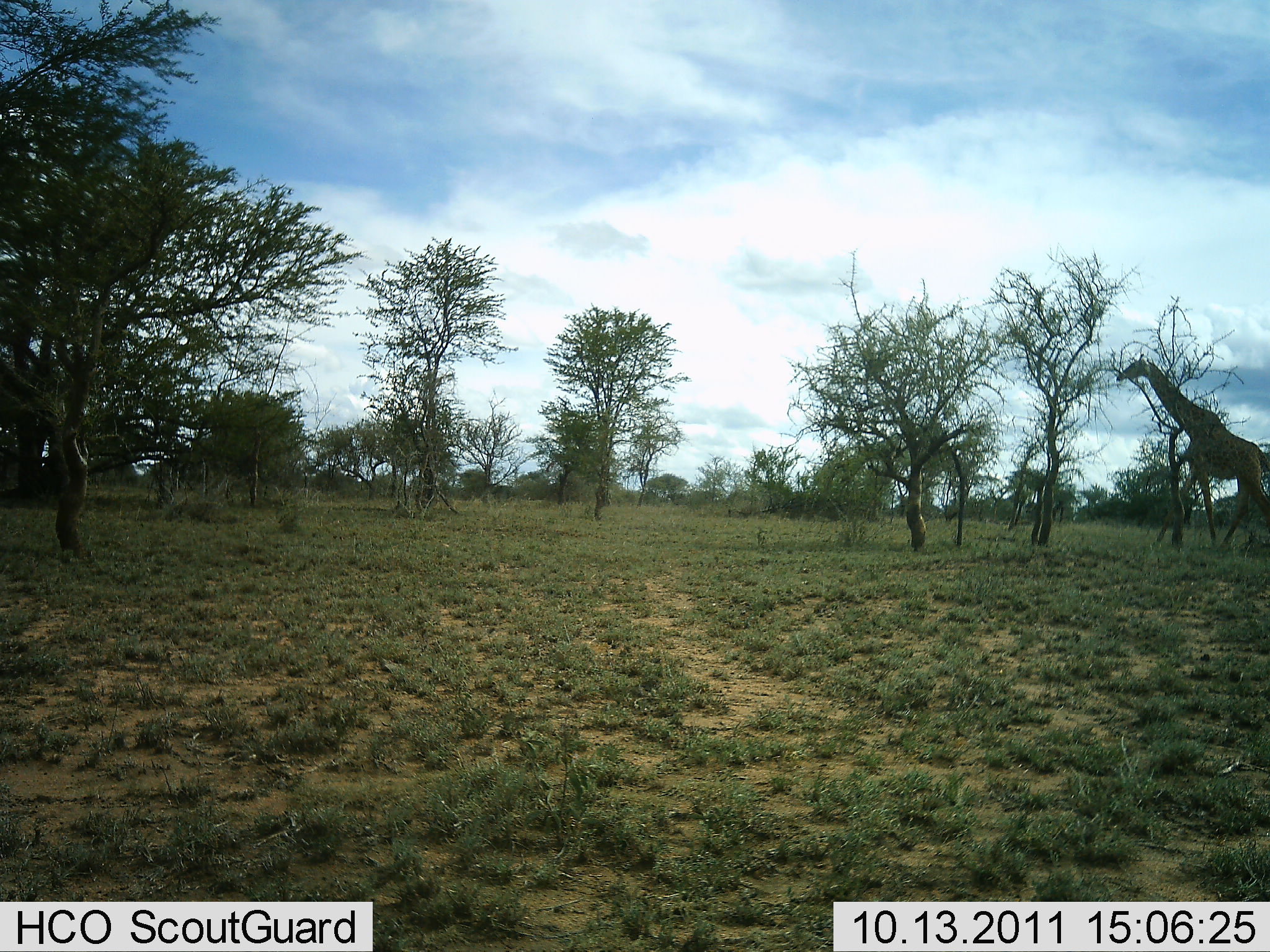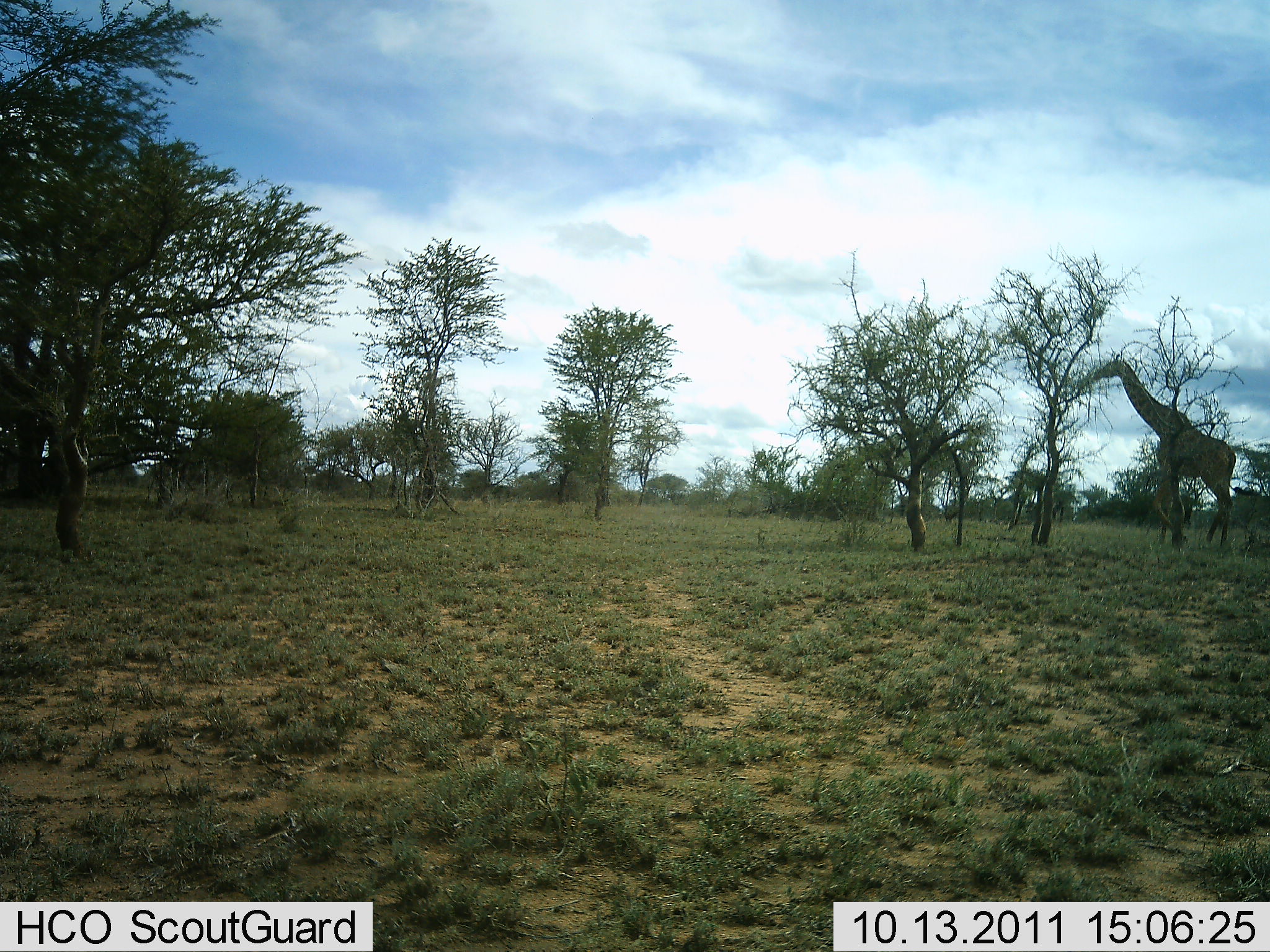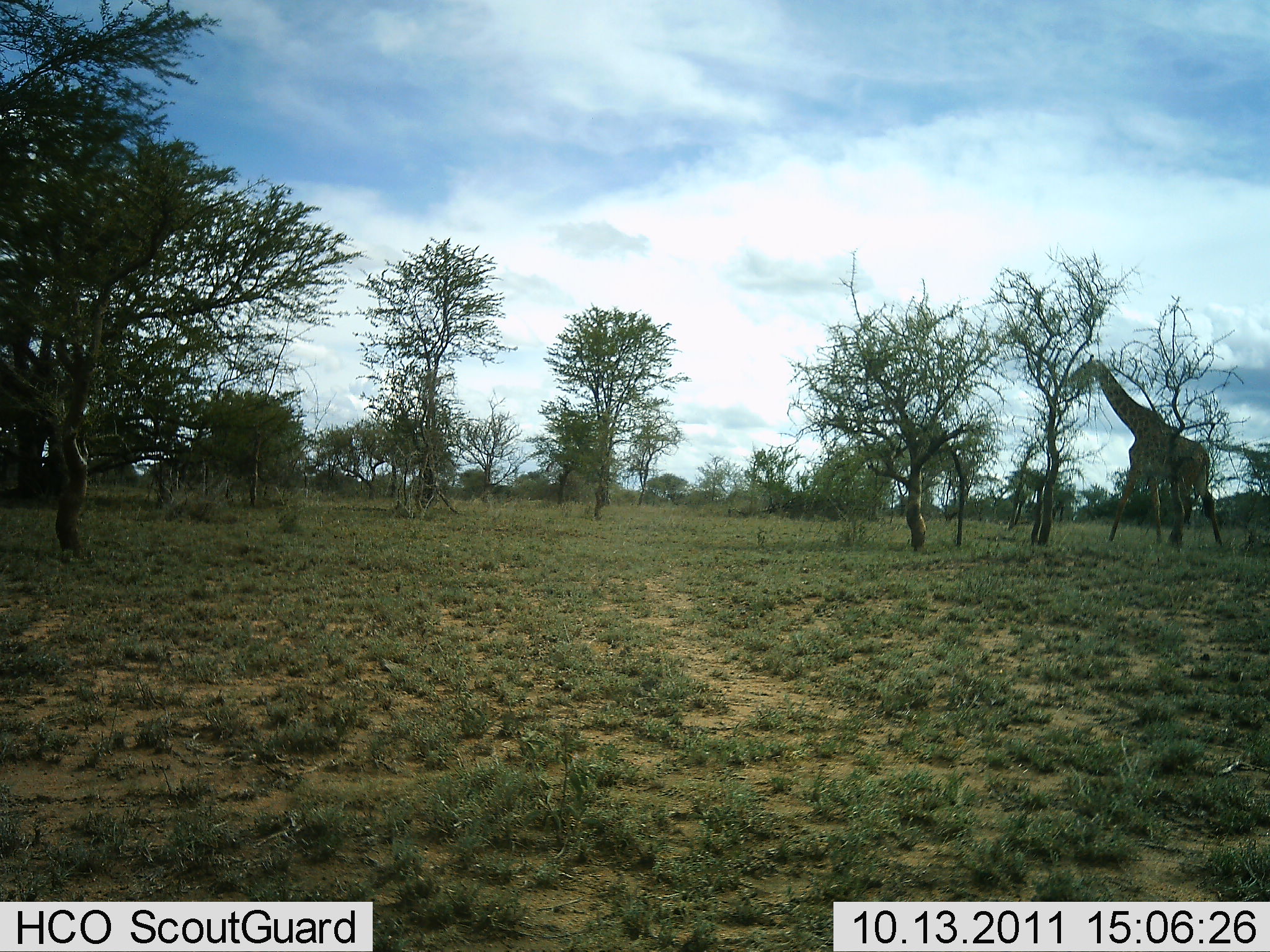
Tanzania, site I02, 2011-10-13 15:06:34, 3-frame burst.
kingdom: Animalia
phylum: Chordata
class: Mammalia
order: Artiodactyla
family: Giraffidae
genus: Giraffa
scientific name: Giraffa camelopardalis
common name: giraffe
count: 1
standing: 0%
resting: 0%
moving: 93%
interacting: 0%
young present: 0%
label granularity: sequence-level